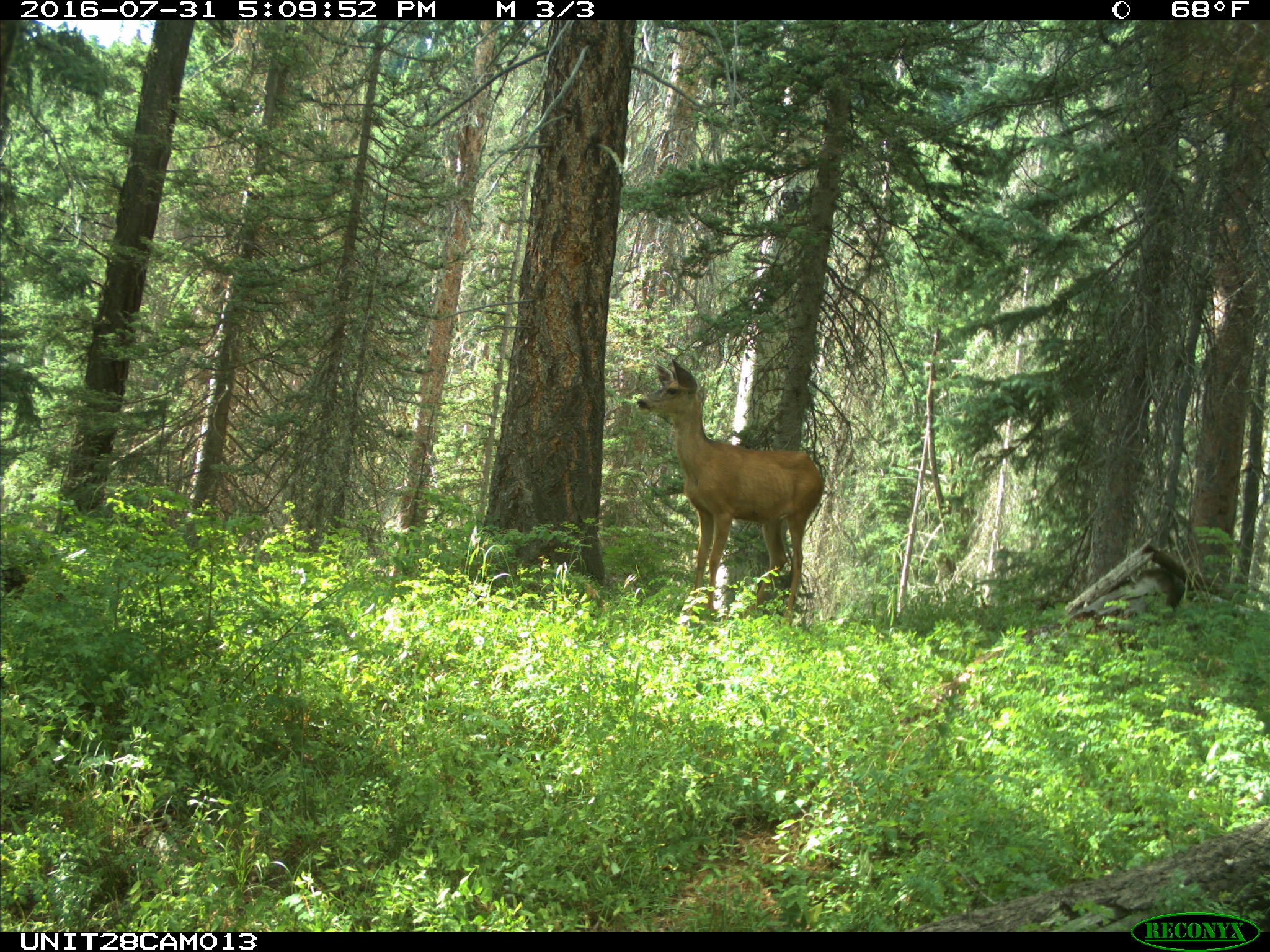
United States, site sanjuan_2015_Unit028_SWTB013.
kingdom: Animalia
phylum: Chordata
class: Mammalia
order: Artiodactyla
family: Cervidae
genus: Odocoileus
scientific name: Odocoileus hemionus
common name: mule deer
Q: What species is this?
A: Odocoileus hemionus (mule deer).